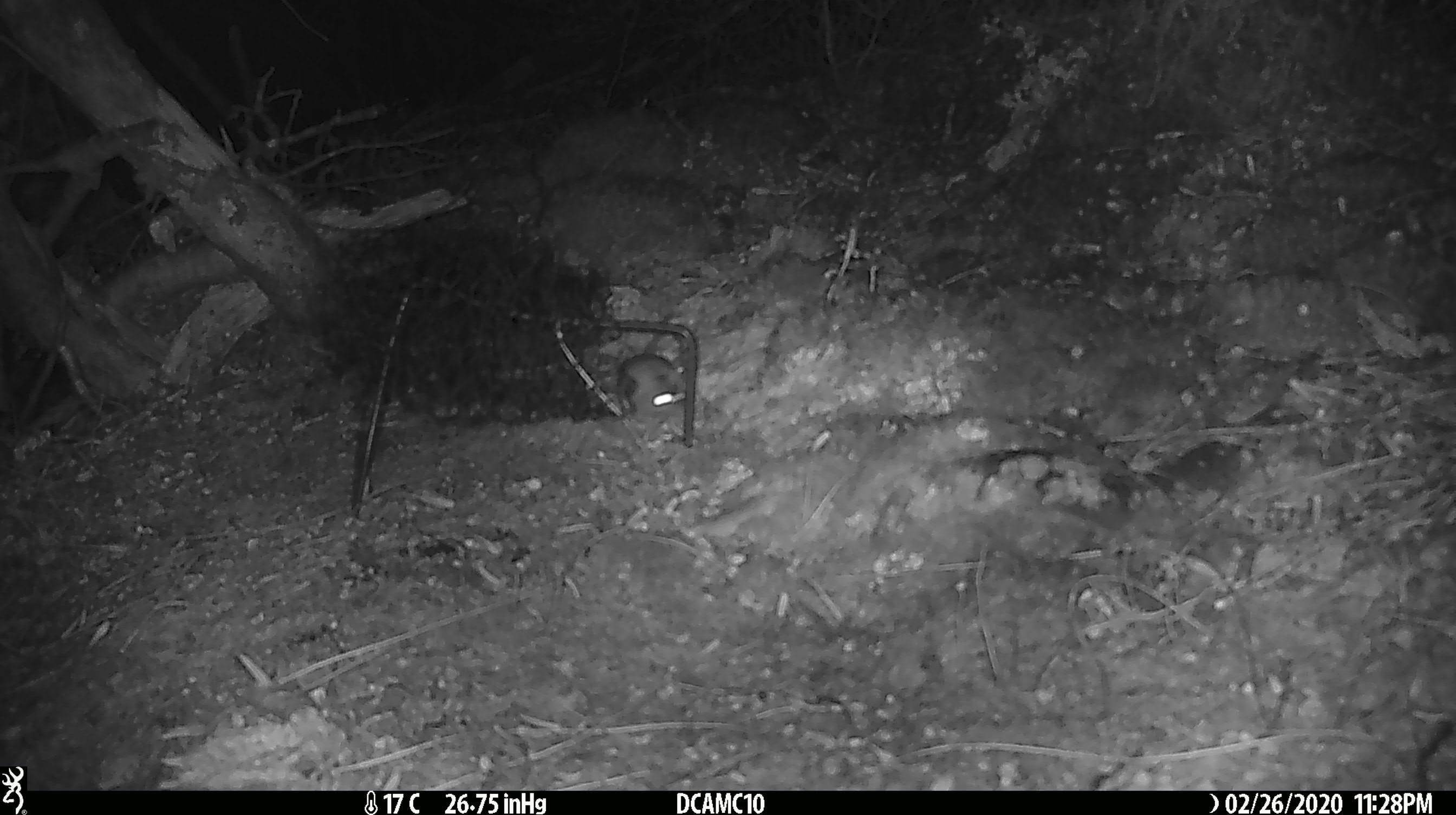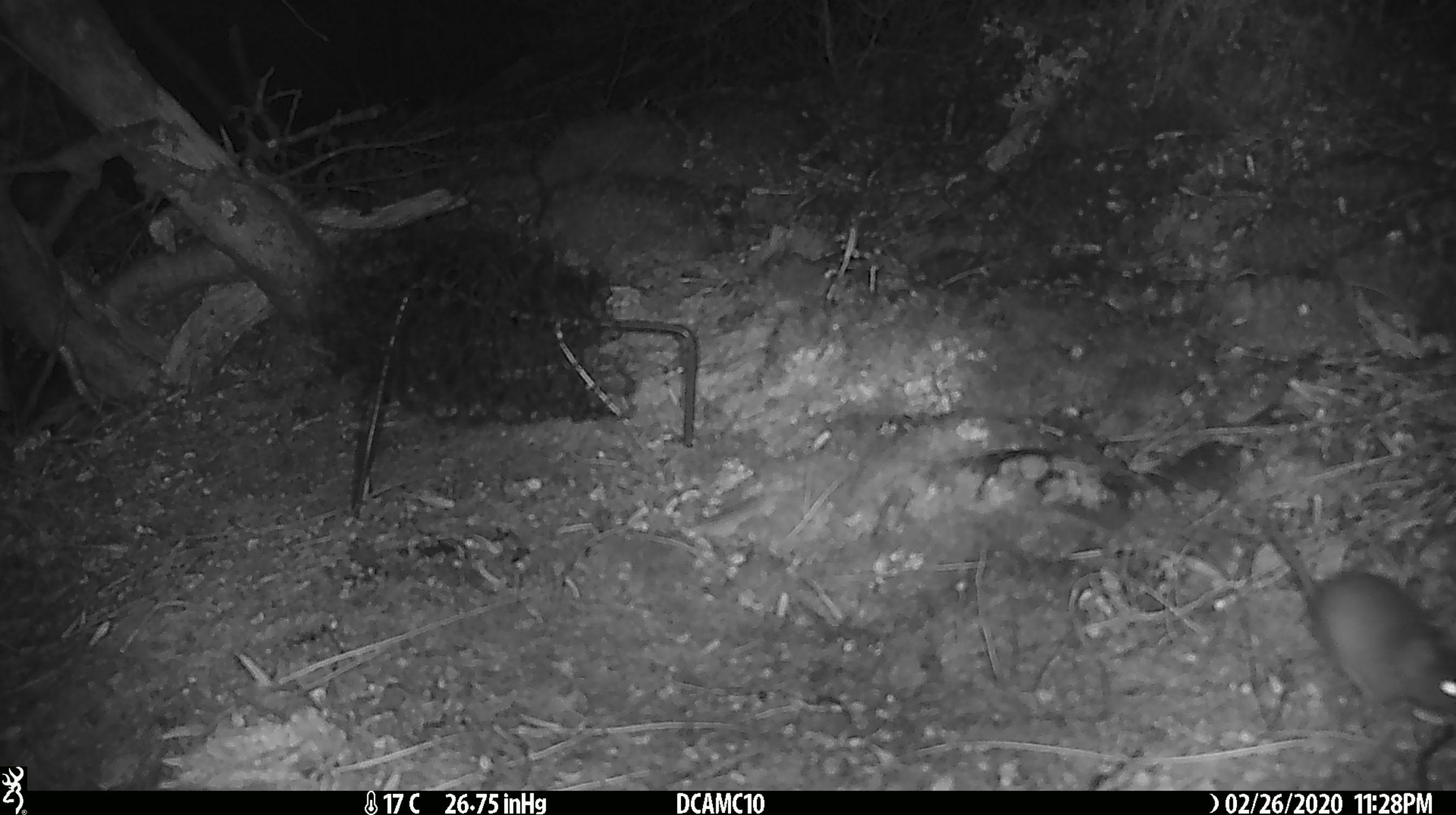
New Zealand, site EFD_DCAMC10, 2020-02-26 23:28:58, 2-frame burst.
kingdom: Animalia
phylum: Chordata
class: Mammalia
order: Rodentia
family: Muridae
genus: Mus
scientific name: Mus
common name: mouse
Mouse (Mus).